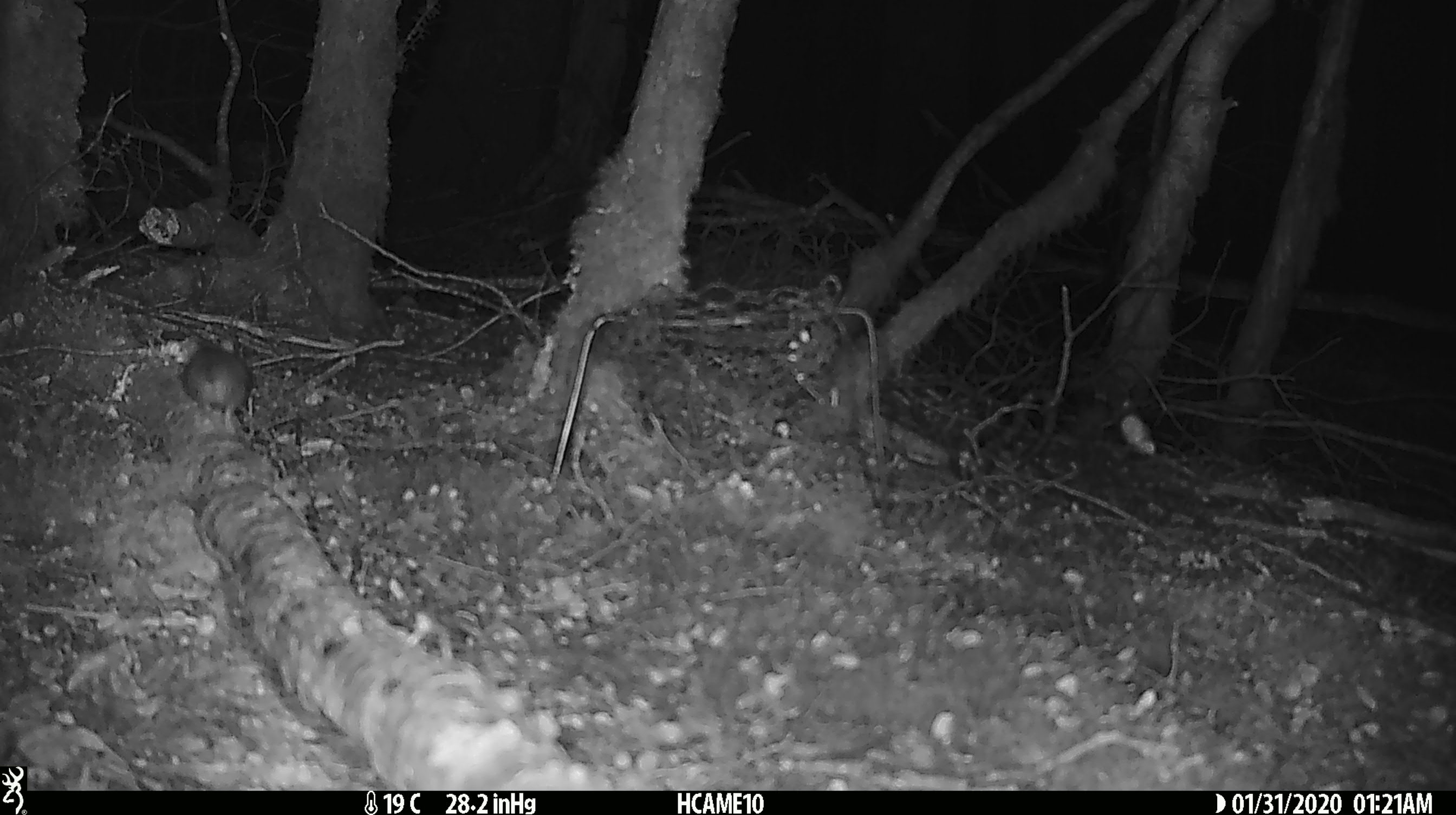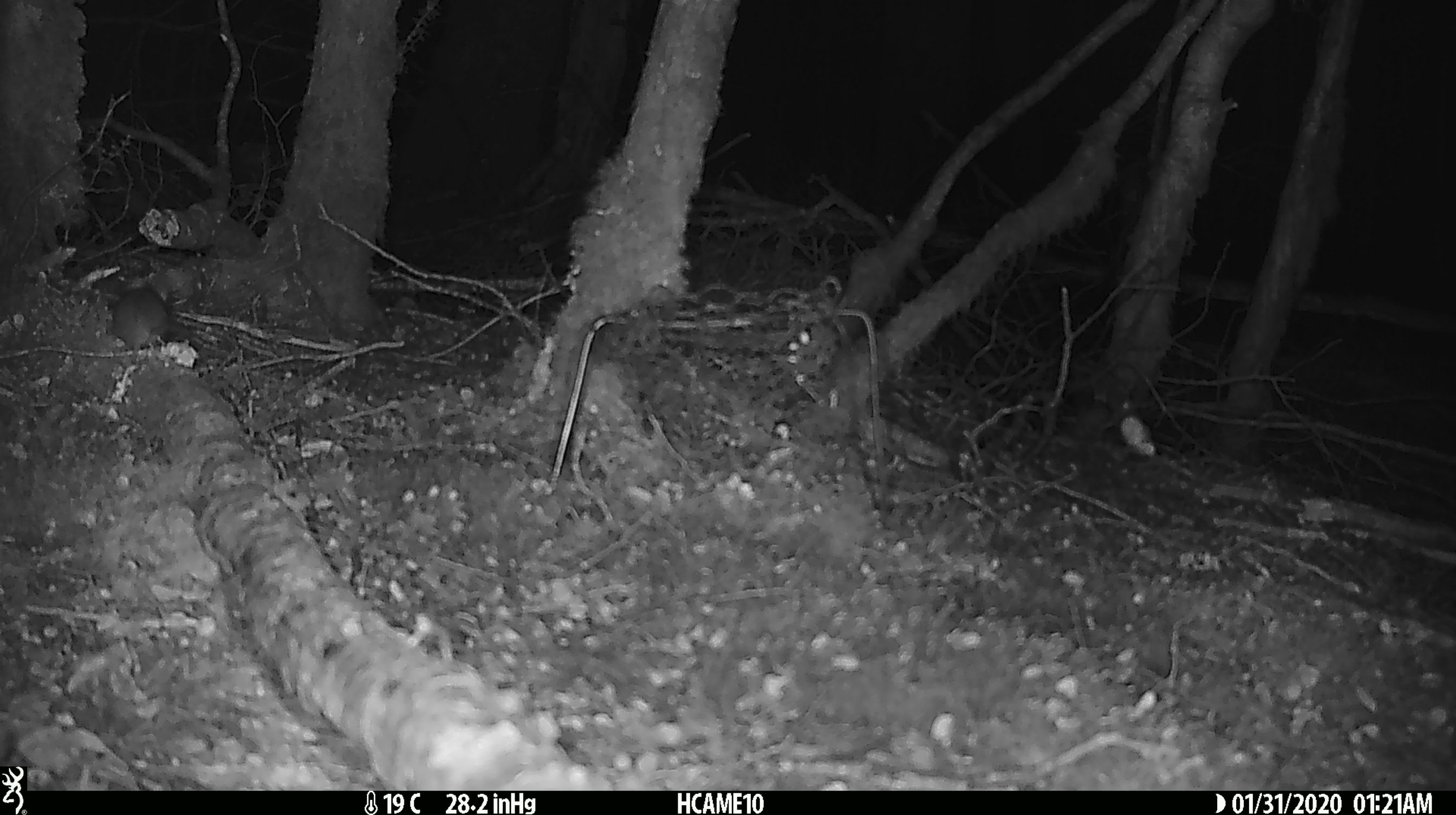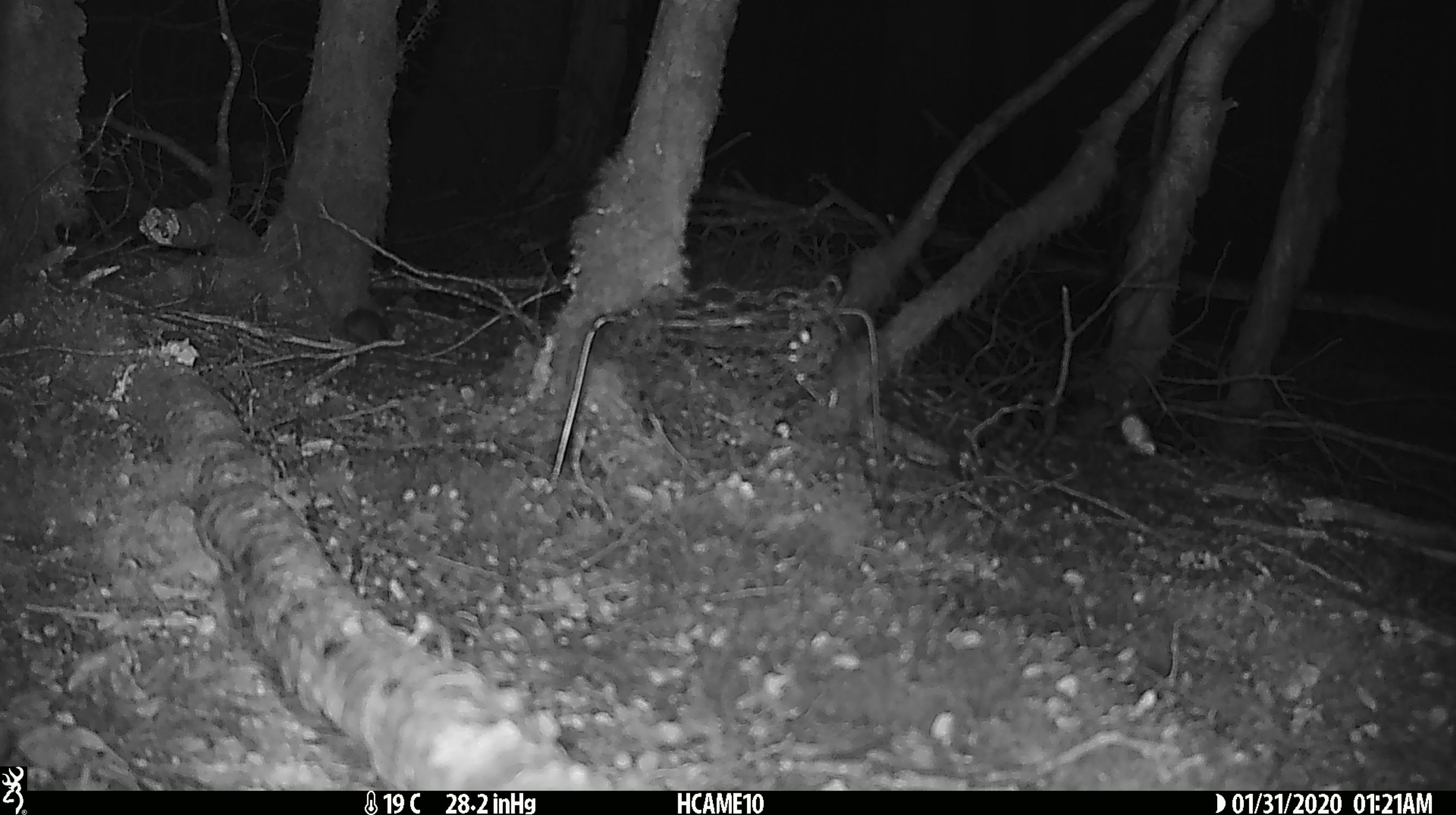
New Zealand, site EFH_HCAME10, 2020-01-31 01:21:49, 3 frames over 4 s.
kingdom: Animalia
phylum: Chordata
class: Mammalia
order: Rodentia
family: Muridae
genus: Mus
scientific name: Mus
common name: mouse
Mouse (Mus).